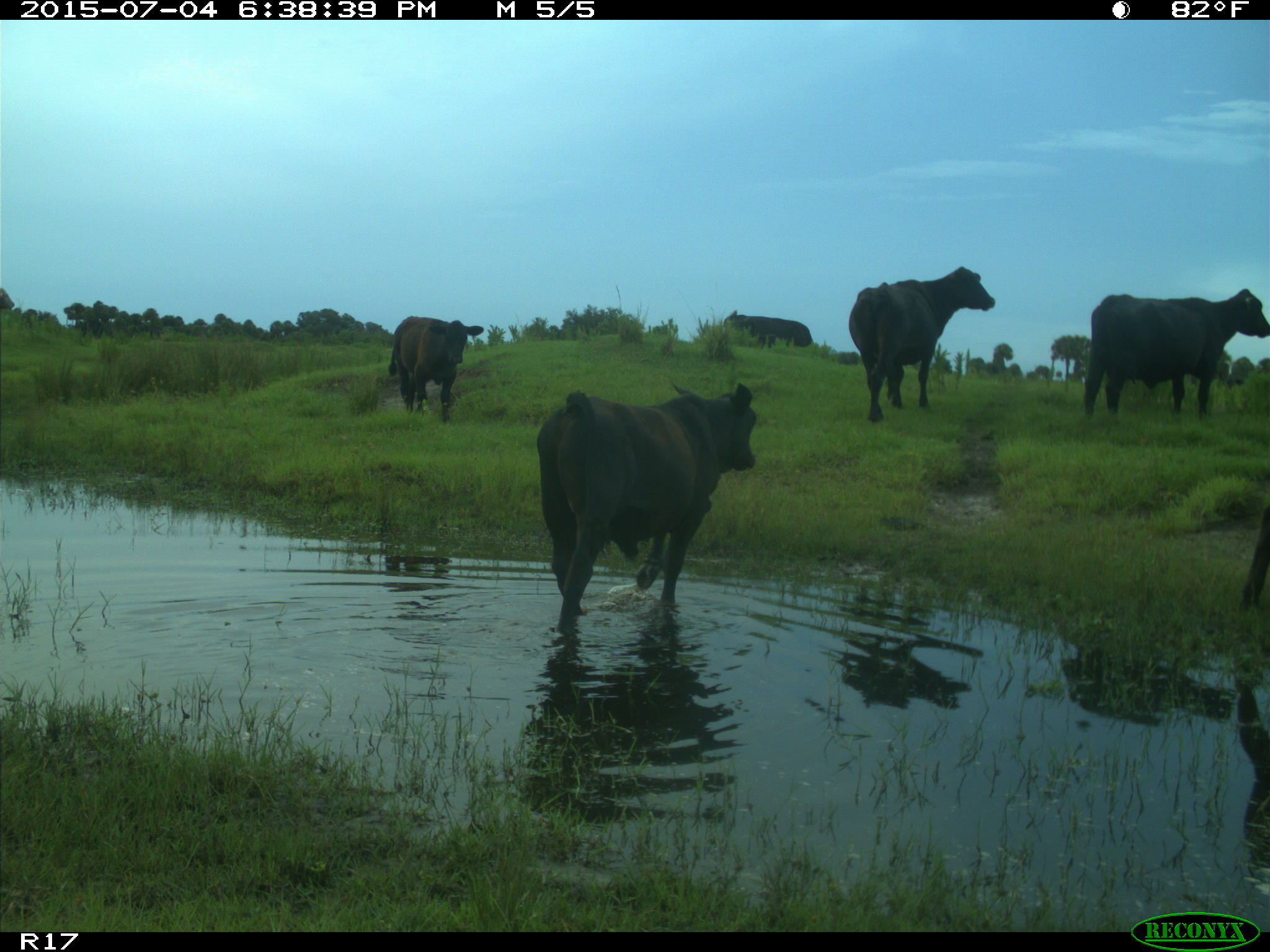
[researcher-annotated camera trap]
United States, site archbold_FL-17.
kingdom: Animalia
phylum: Chordata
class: Mammalia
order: Artiodactyla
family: Bovidae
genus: Bos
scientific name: Bos taurus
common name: domestic cow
Bos taurus (domestic cow).